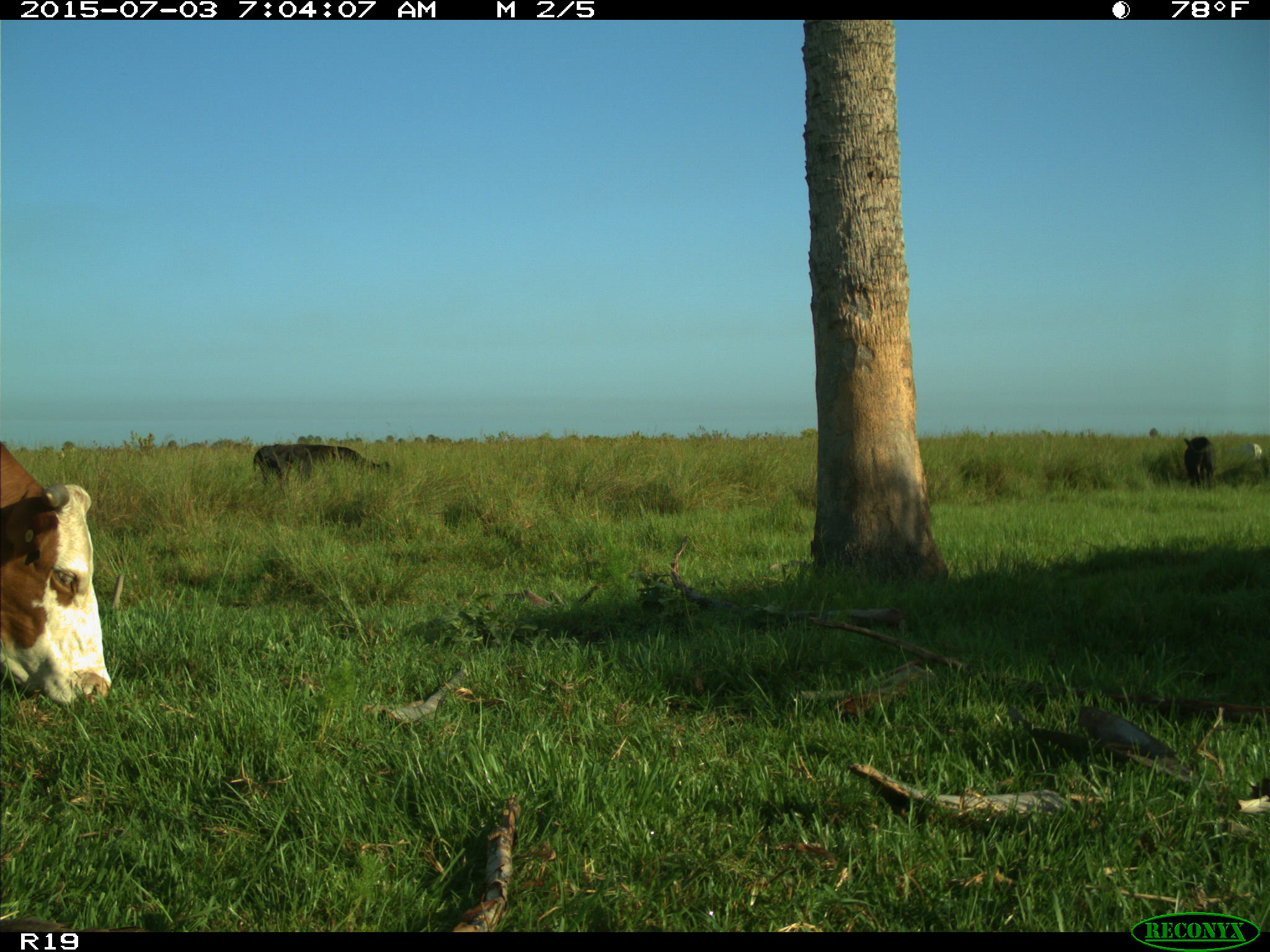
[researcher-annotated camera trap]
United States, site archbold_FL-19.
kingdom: Animalia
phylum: Chordata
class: Mammalia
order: Artiodactyla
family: Bovidae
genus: Bos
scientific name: Bos taurus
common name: domestic cow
Bos taurus (domestic cow).